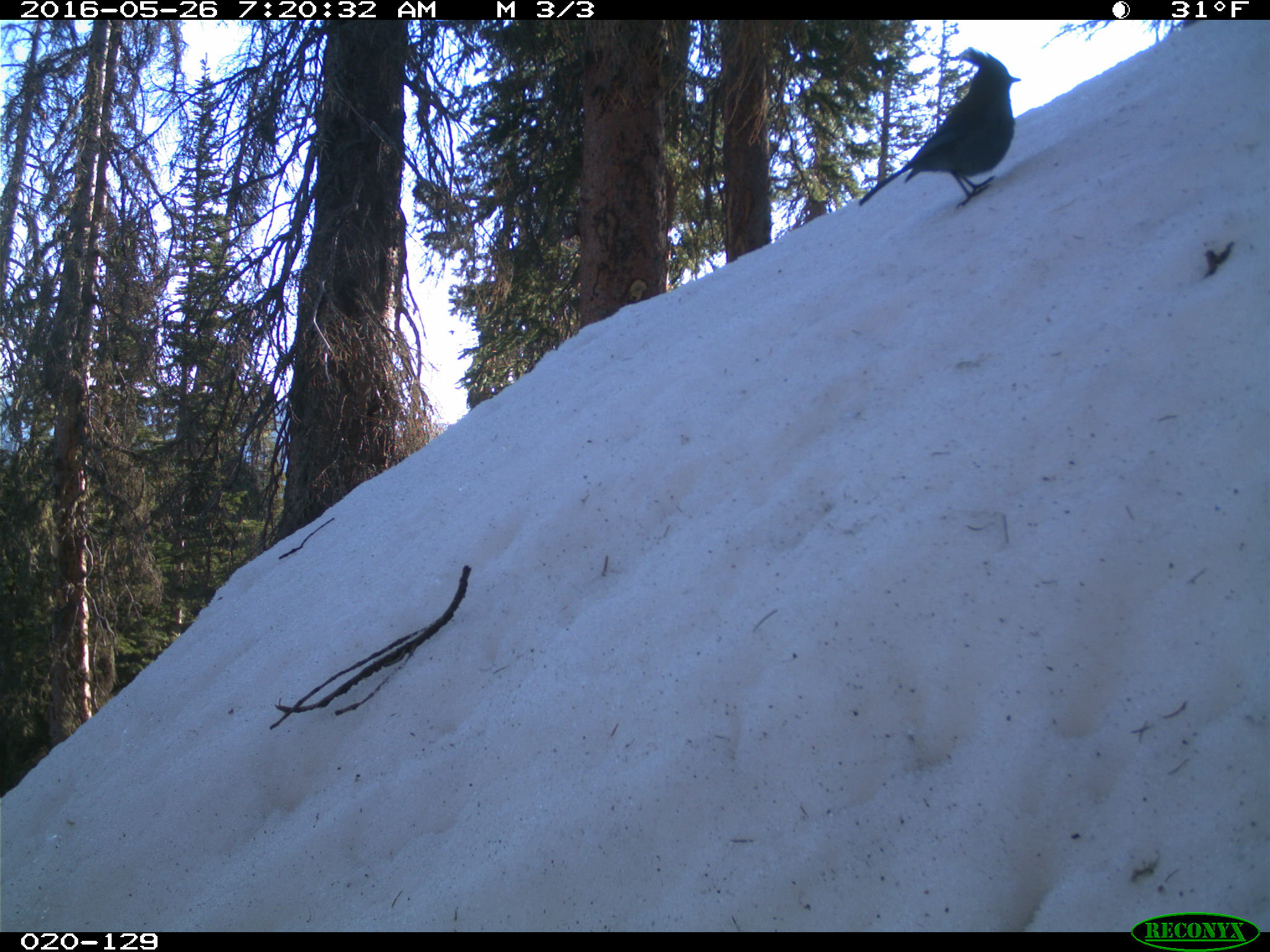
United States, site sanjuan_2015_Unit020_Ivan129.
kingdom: Animalia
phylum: Chordata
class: Aves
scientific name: Aves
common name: birds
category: unidentified bird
Unidentified bird (birds) (Aves).